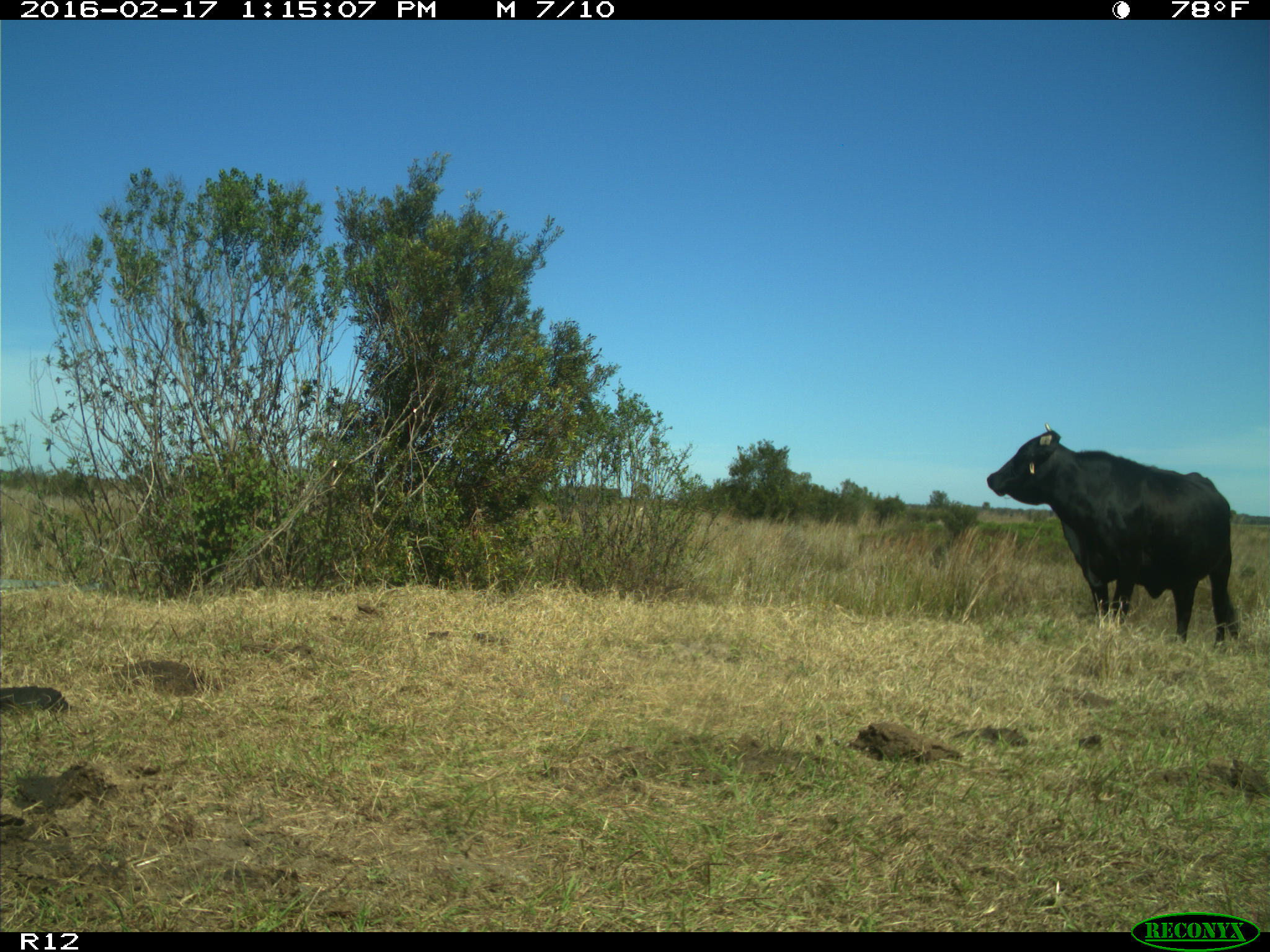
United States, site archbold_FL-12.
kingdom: Animalia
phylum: Chordata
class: Mammalia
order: Artiodactyla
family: Bovidae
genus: Bos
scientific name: Bos taurus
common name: domestic cow